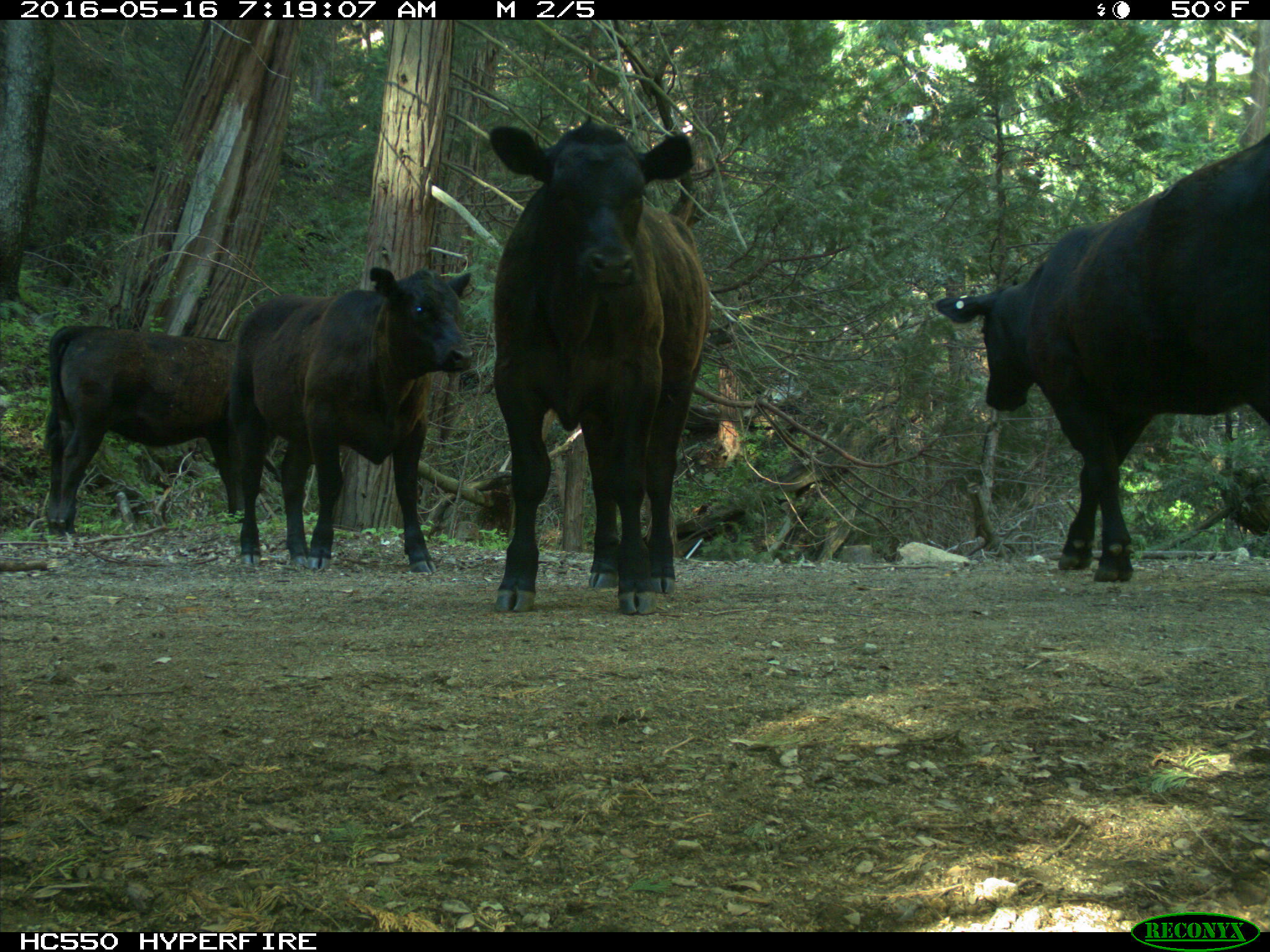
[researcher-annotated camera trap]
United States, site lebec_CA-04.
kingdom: Animalia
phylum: Chordata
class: Mammalia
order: Artiodactyla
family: Bovidae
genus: Bos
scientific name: Bos taurus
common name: domestic cow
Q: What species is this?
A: Bos taurus (domestic cow).